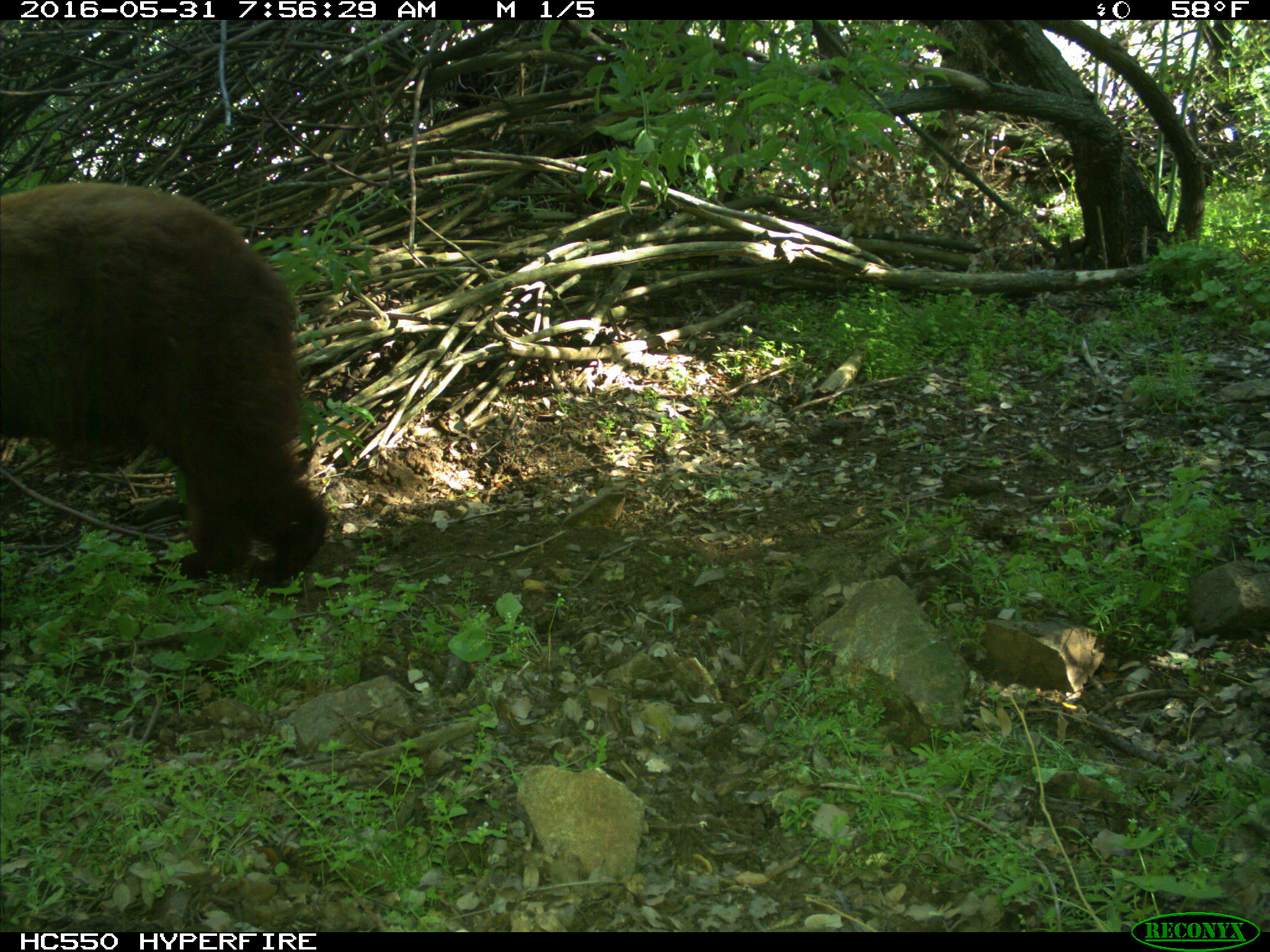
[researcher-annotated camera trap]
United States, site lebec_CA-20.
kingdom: Animalia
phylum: Chordata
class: Mammalia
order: Carnivora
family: Ursidae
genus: Ursus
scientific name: Ursus americanus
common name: american black bear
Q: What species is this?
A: Ursus americanus (american black bear).